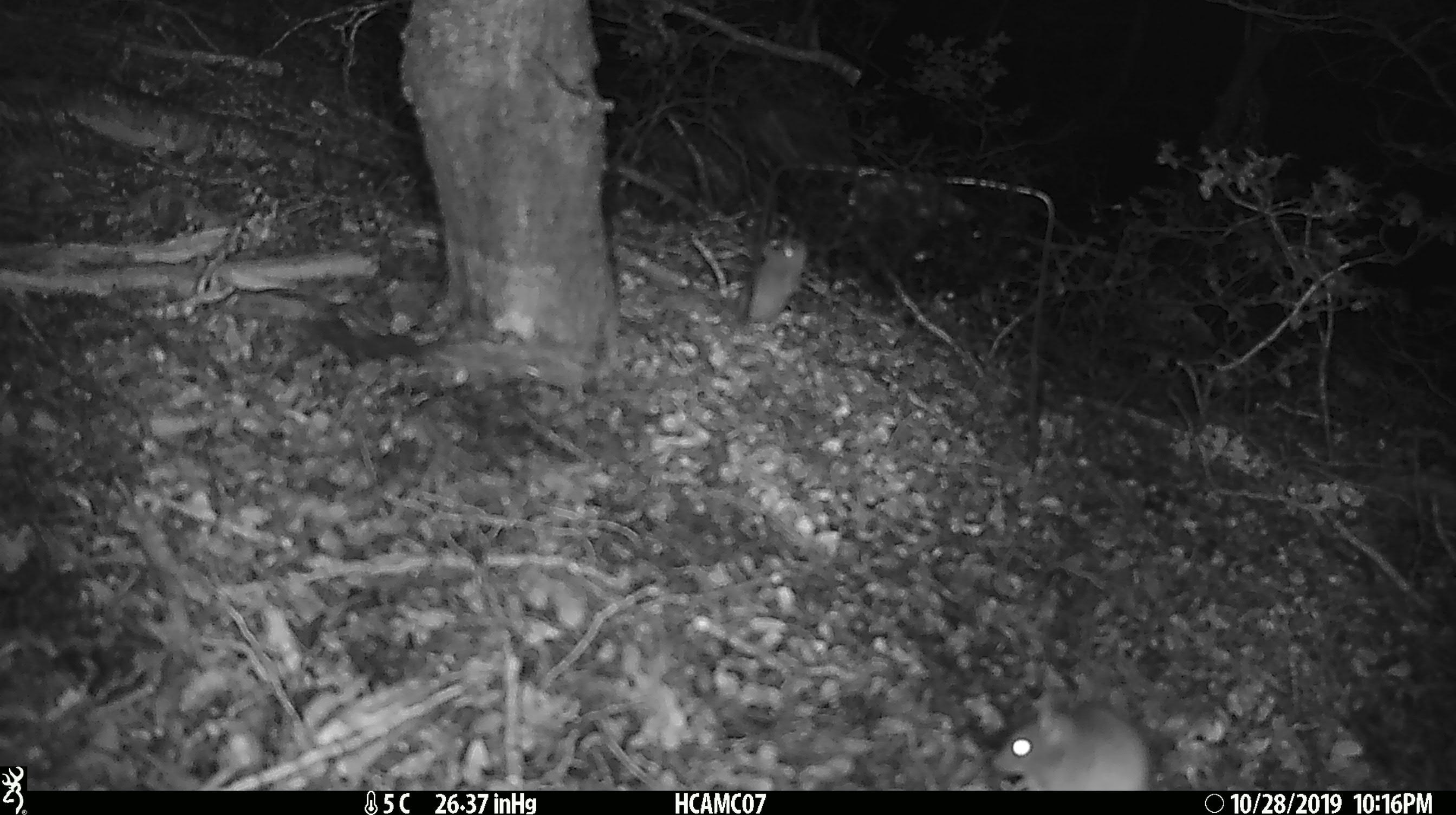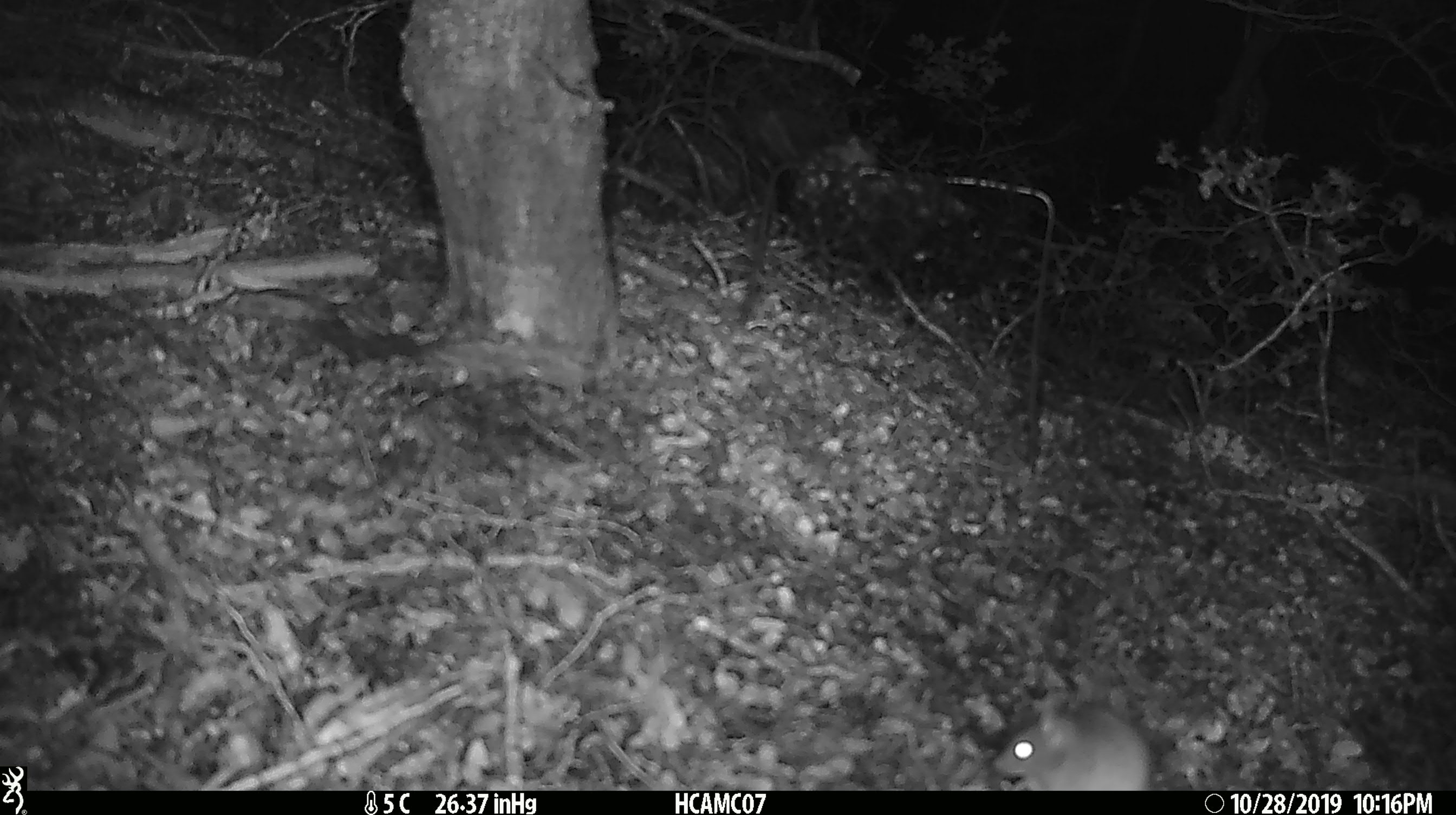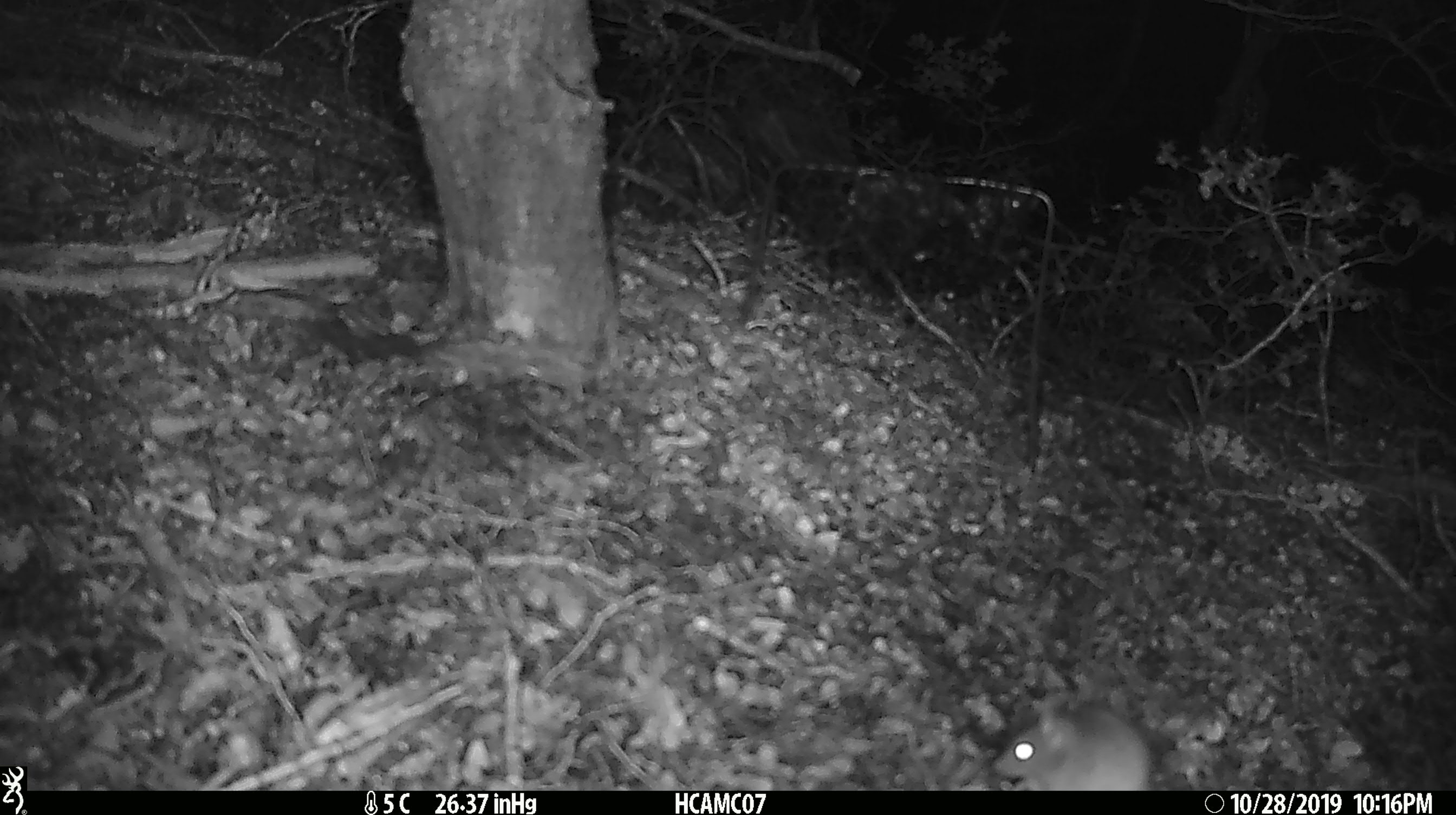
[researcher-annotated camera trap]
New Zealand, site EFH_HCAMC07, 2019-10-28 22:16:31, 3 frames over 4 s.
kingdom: Animalia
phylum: Chordata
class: Mammalia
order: Rodentia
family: Muridae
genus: Mus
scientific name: Mus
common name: mouse